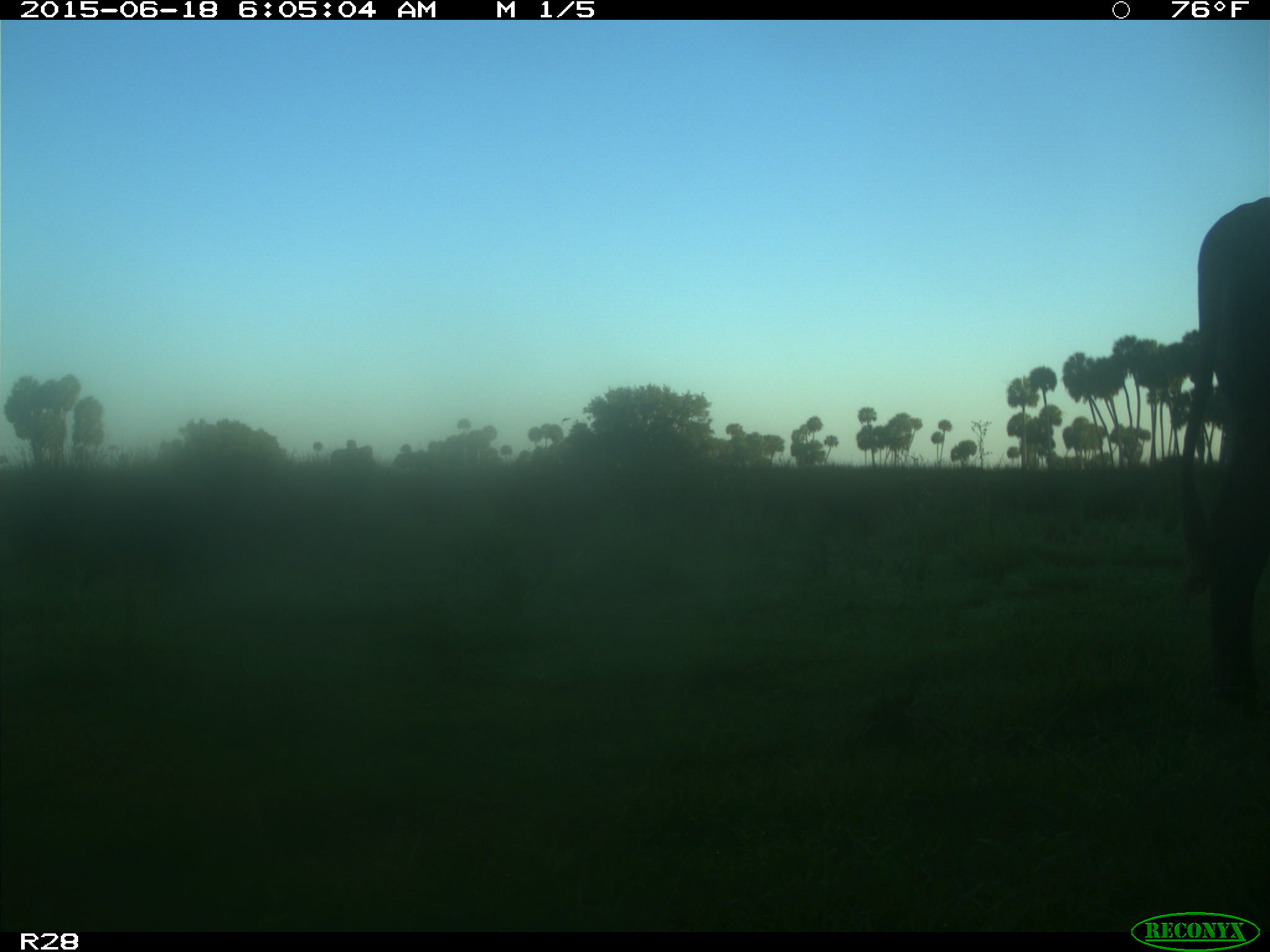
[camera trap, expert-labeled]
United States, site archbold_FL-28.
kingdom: Animalia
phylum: Chordata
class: Mammalia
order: Artiodactyla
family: Bovidae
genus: Bos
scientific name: Bos taurus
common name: domestic cow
Bos taurus (domestic cow).